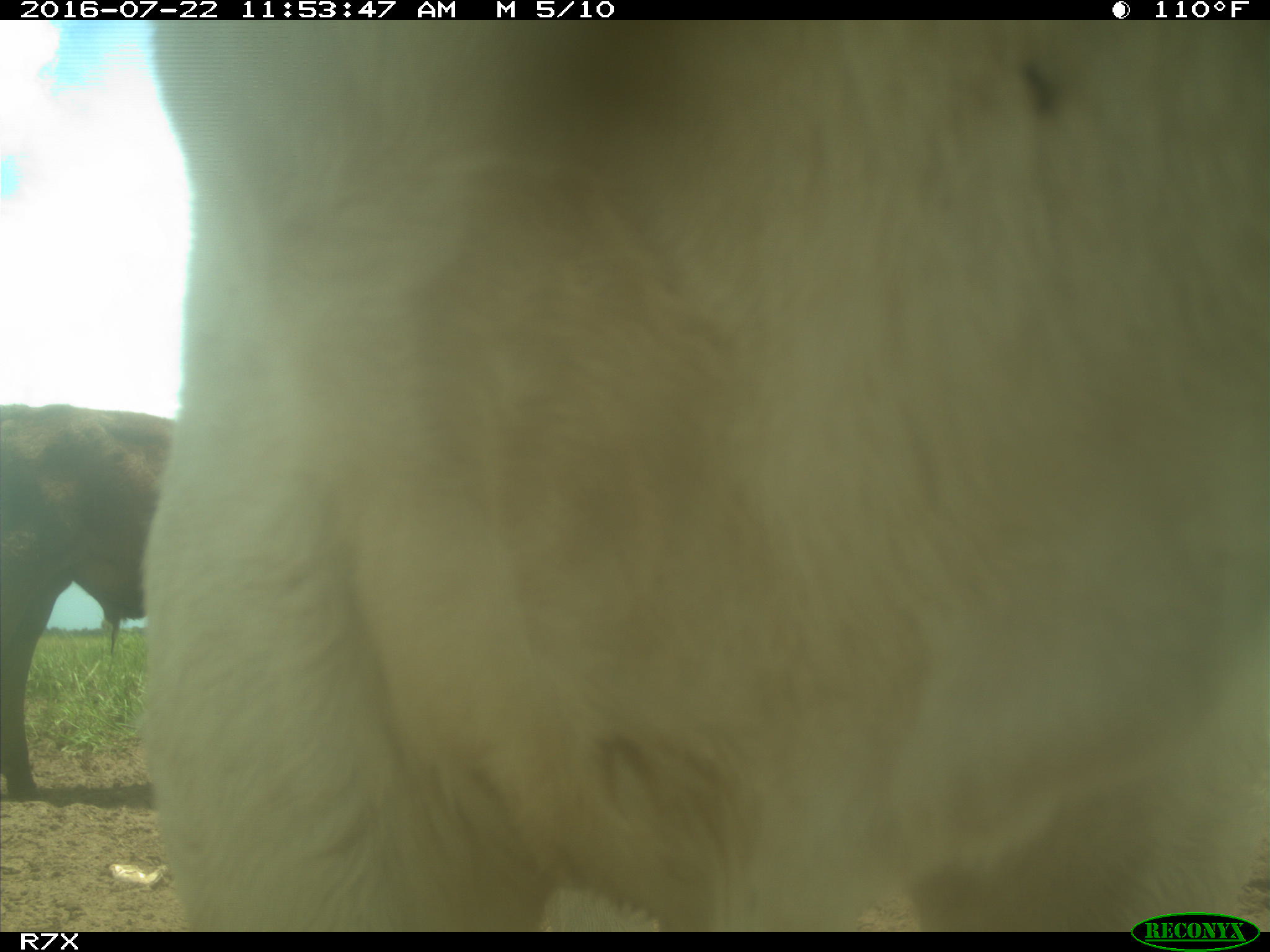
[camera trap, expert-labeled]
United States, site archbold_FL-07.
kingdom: Animalia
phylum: Chordata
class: Mammalia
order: Artiodactyla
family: Bovidae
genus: Bos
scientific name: Bos taurus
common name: domestic cow